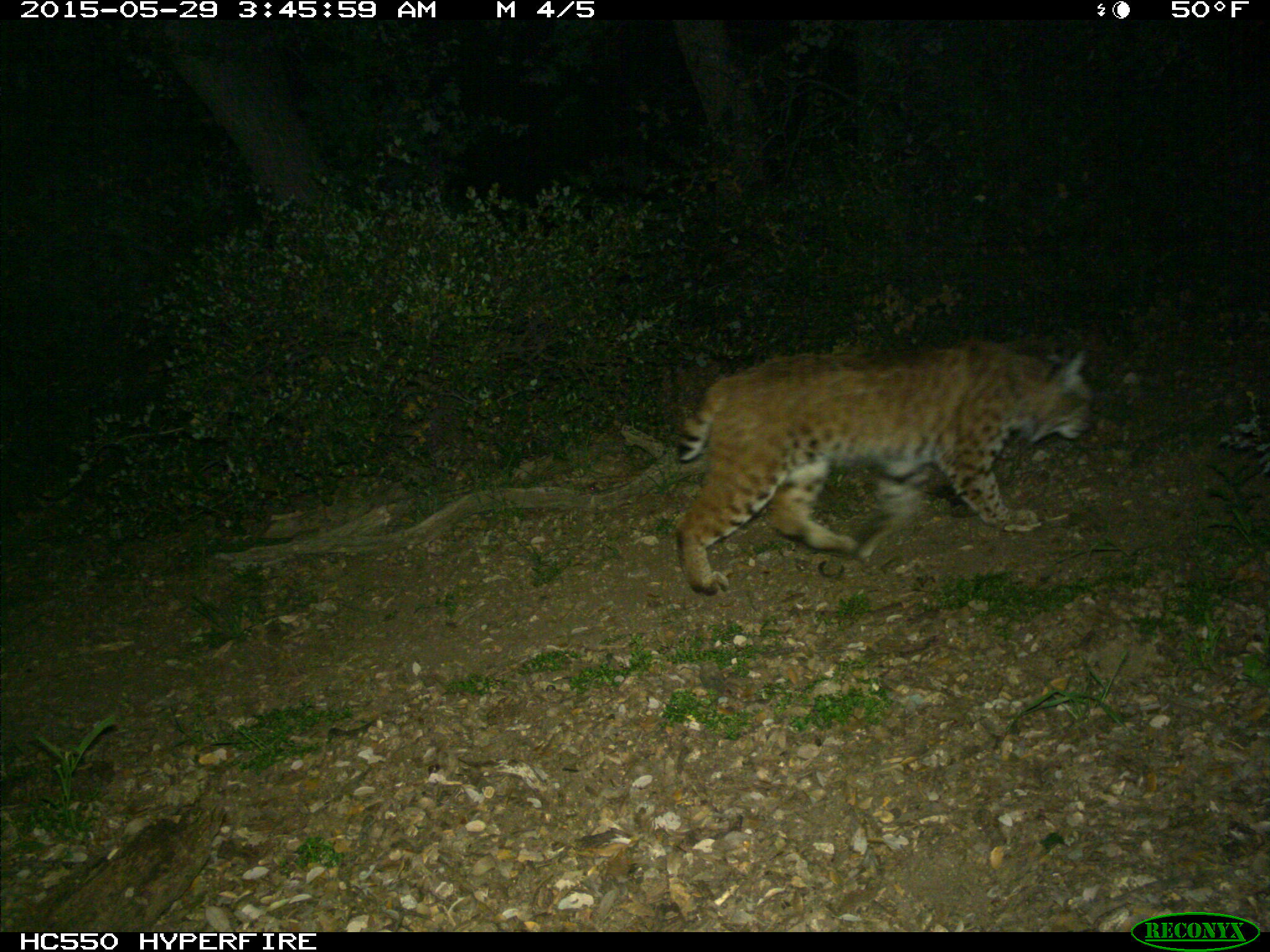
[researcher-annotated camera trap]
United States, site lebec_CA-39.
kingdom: Animalia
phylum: Chordata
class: Mammalia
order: Carnivora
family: Felidae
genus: Lynx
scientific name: Lynx rufus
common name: bobcat